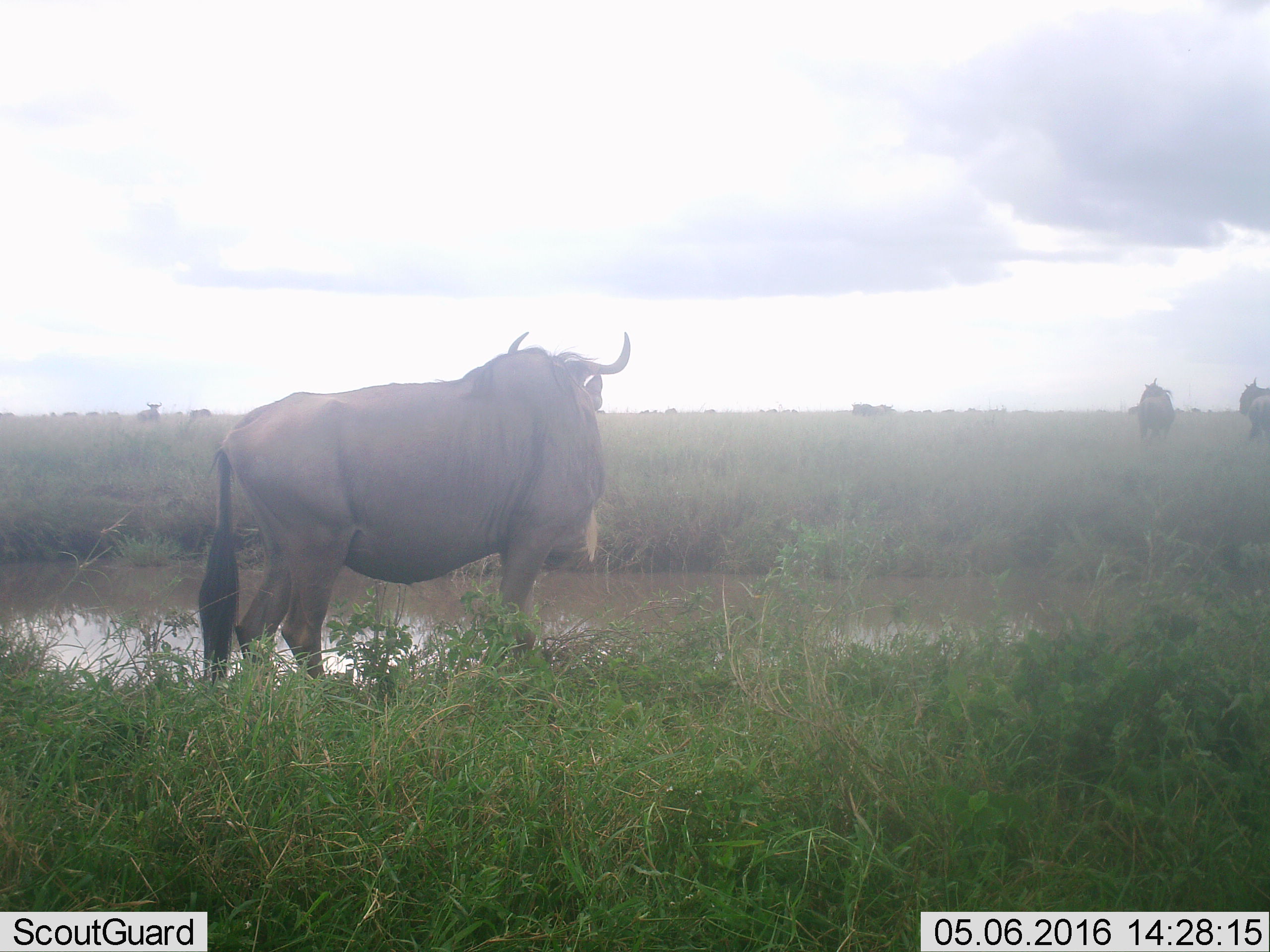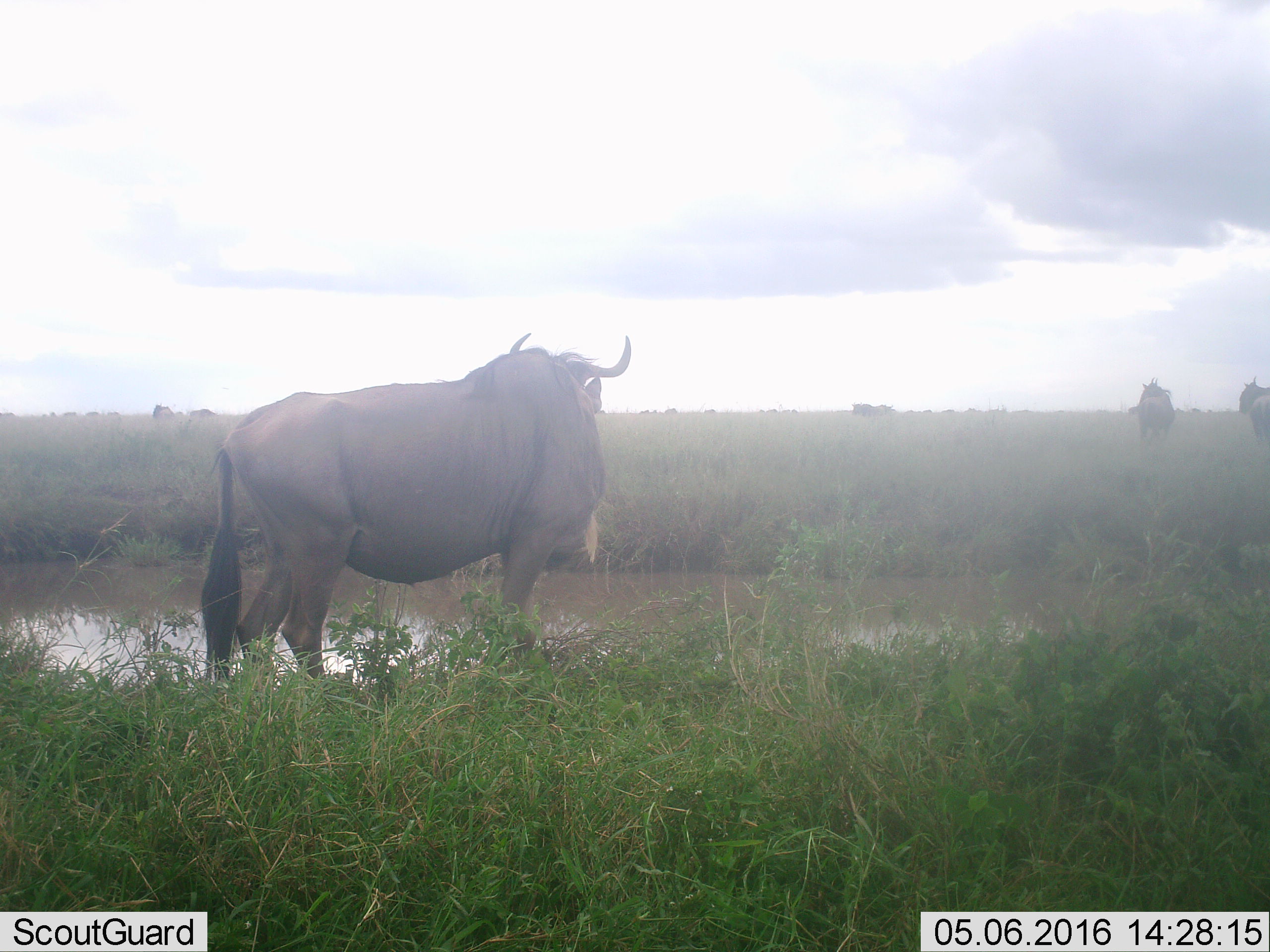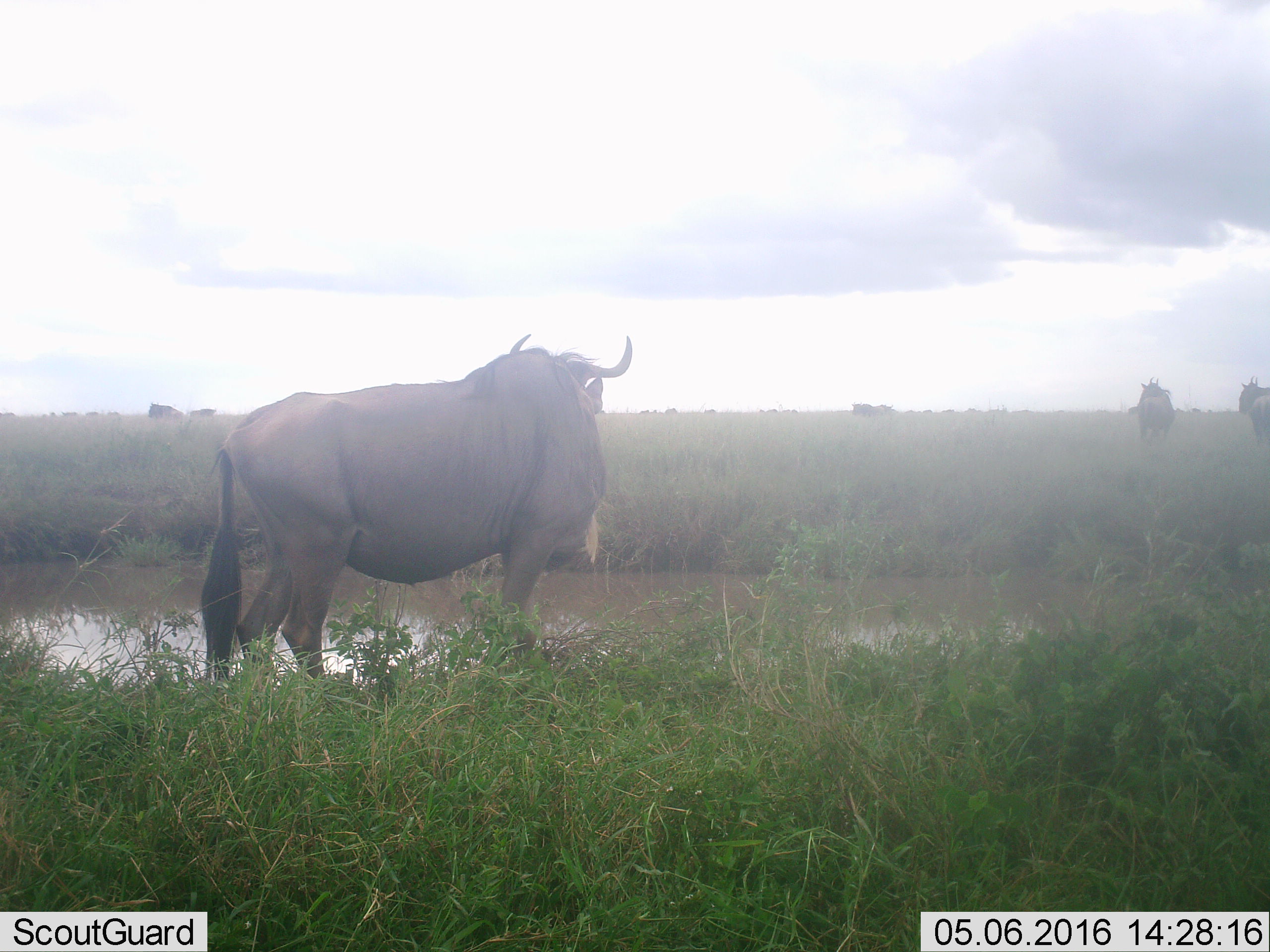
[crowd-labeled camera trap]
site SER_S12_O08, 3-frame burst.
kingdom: Animalia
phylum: Chordata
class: Mammalia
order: Artiodactyla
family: Bovidae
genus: Connochaetes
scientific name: Connochaetes taurinus taurinus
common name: blue wildebeest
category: wildebeestblue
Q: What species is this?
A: Wildebeestblue (blue wildebeest) (Connochaetes taurinus taurinus).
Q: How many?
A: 11-50.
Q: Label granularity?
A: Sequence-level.